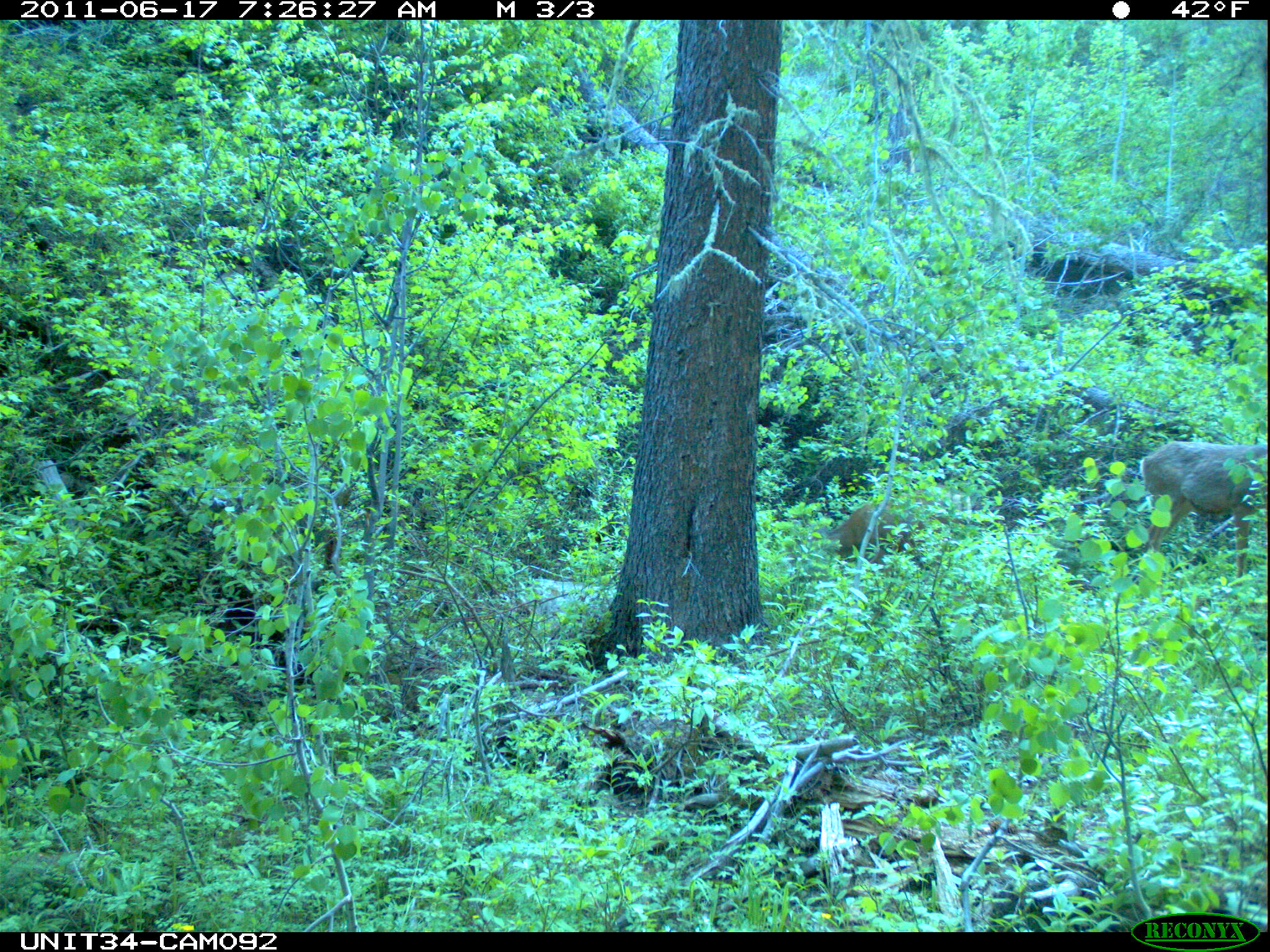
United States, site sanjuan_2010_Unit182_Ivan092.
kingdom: Animalia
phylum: Chordata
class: Mammalia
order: Artiodactyla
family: Cervidae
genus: Odocoileus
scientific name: Odocoileus hemionus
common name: mule deer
Odocoileus hemionus (mule deer).